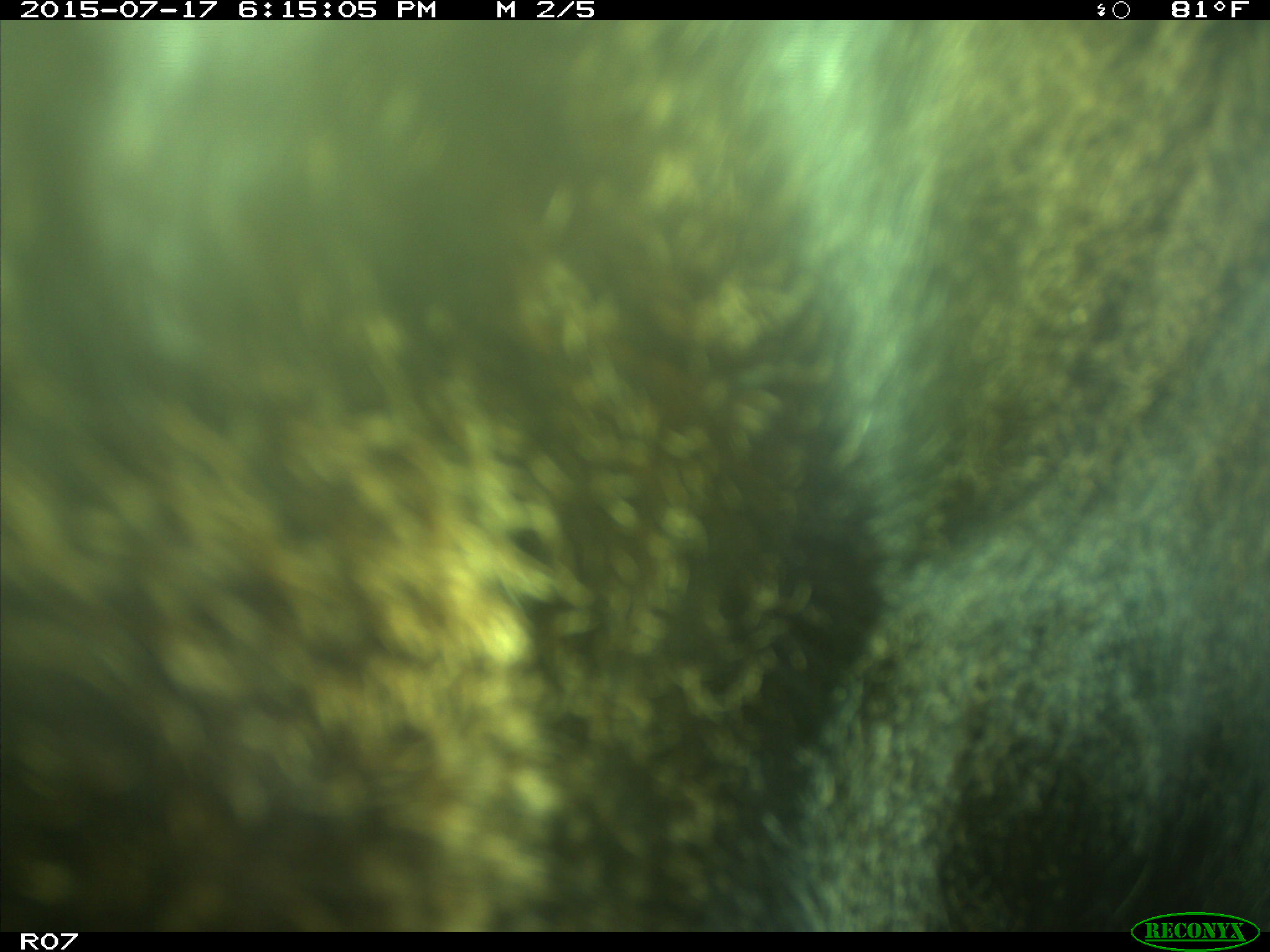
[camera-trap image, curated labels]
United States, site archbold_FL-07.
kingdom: Animalia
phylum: Chordata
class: Mammalia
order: Artiodactyla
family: Bovidae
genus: Bos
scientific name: Bos taurus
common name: domestic cow